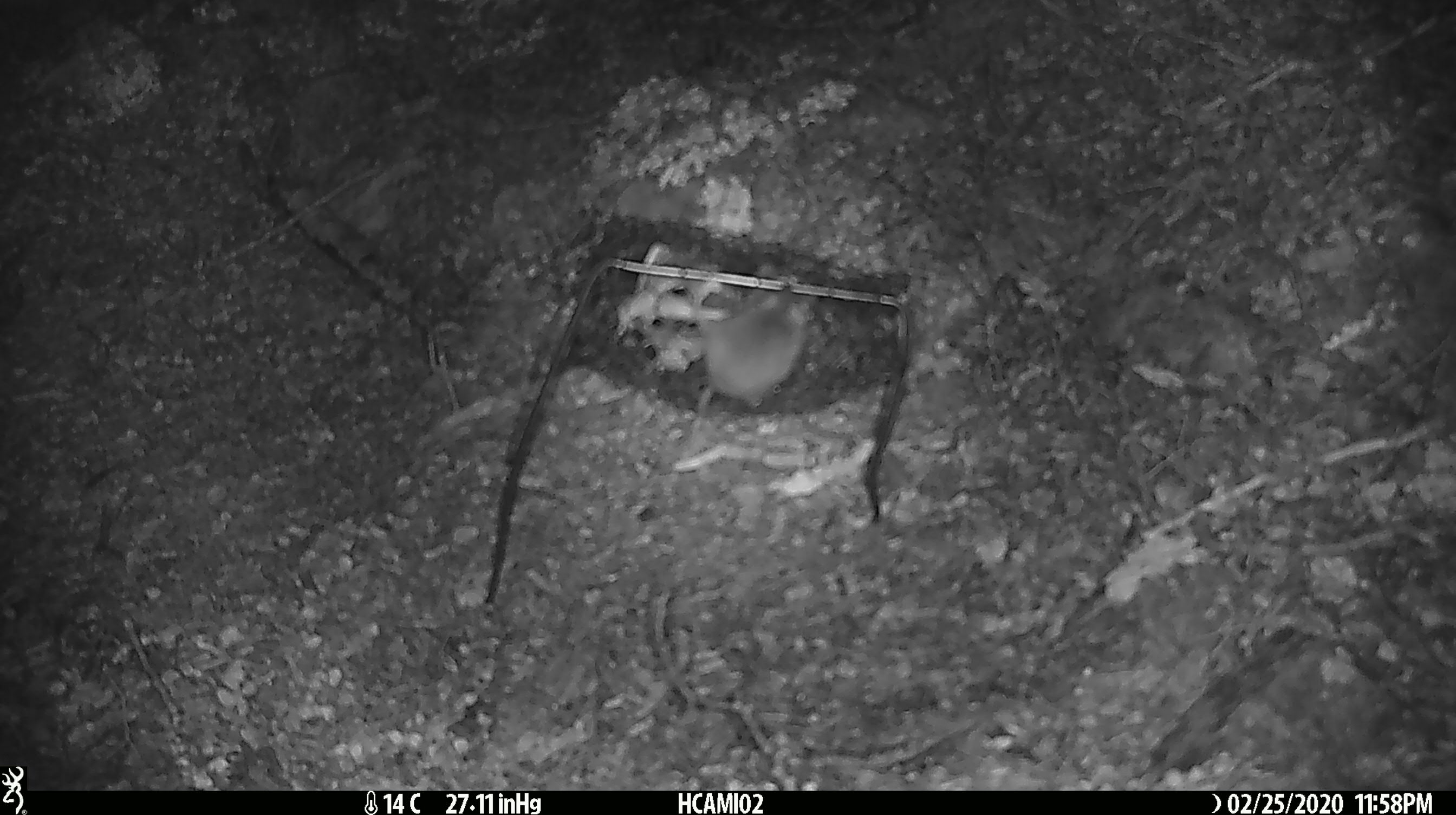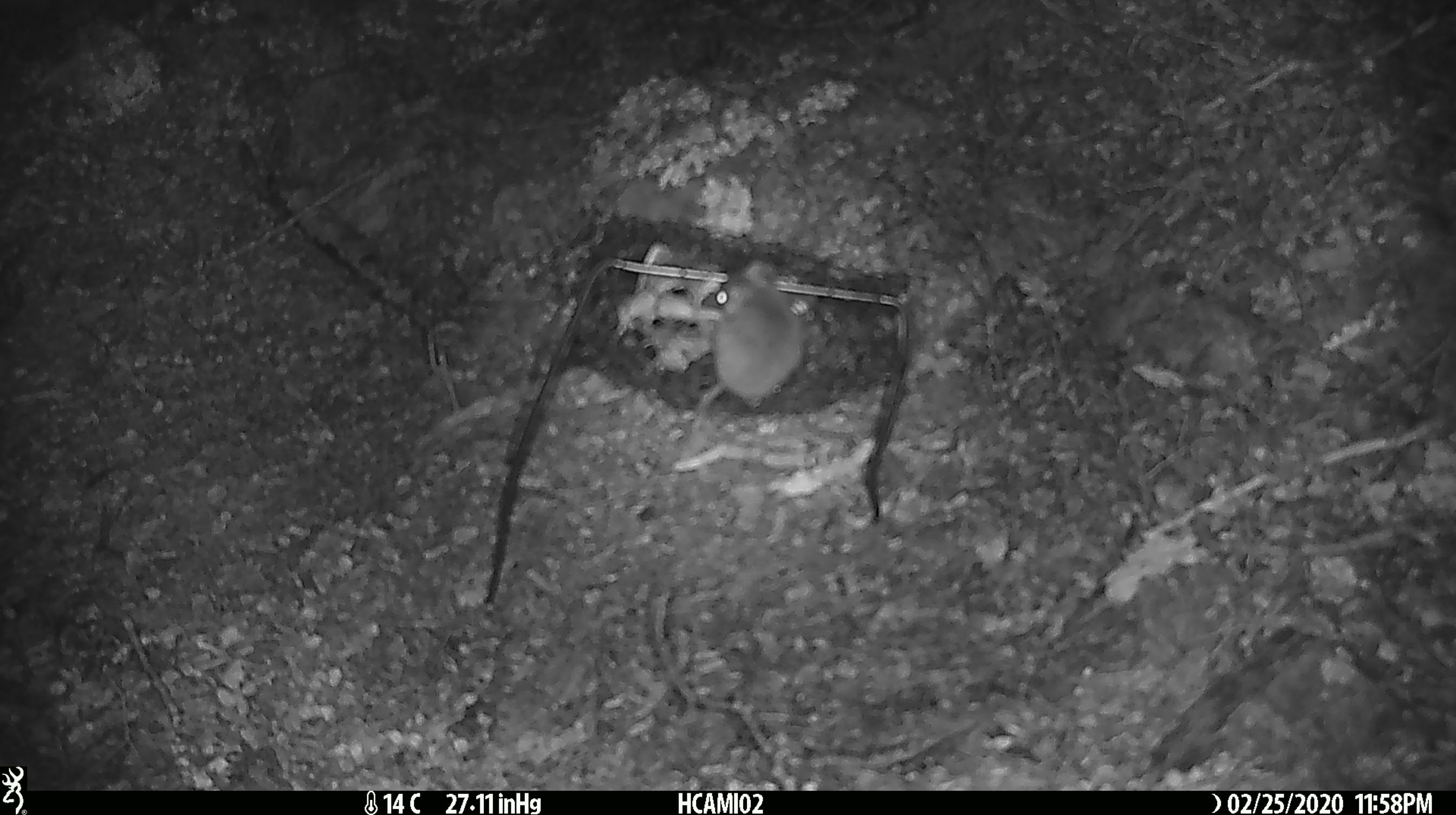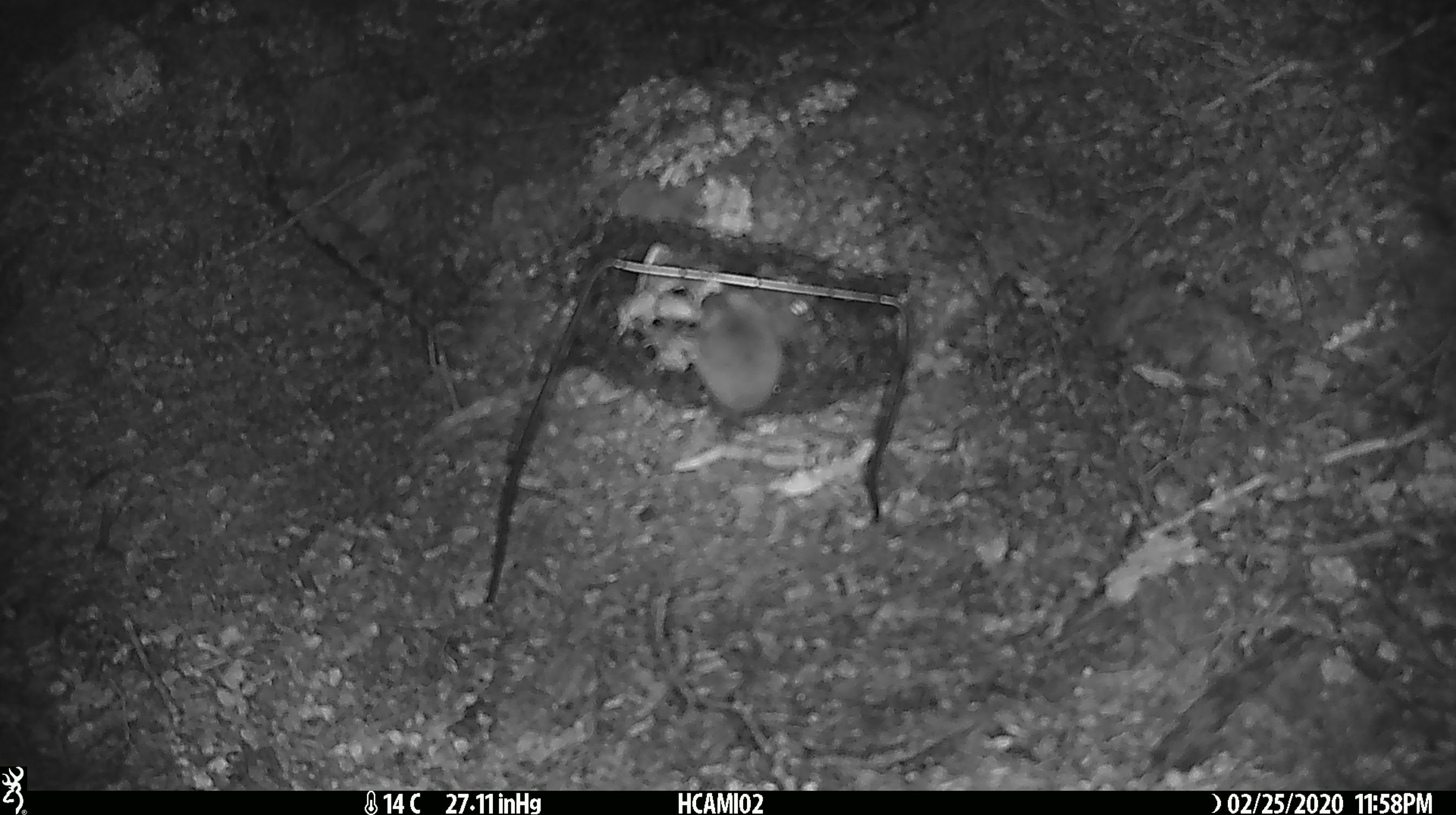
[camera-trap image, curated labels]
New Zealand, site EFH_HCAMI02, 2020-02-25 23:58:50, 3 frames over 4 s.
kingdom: Animalia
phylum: Chordata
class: Mammalia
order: Rodentia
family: Muridae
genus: Mus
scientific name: Mus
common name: mouse